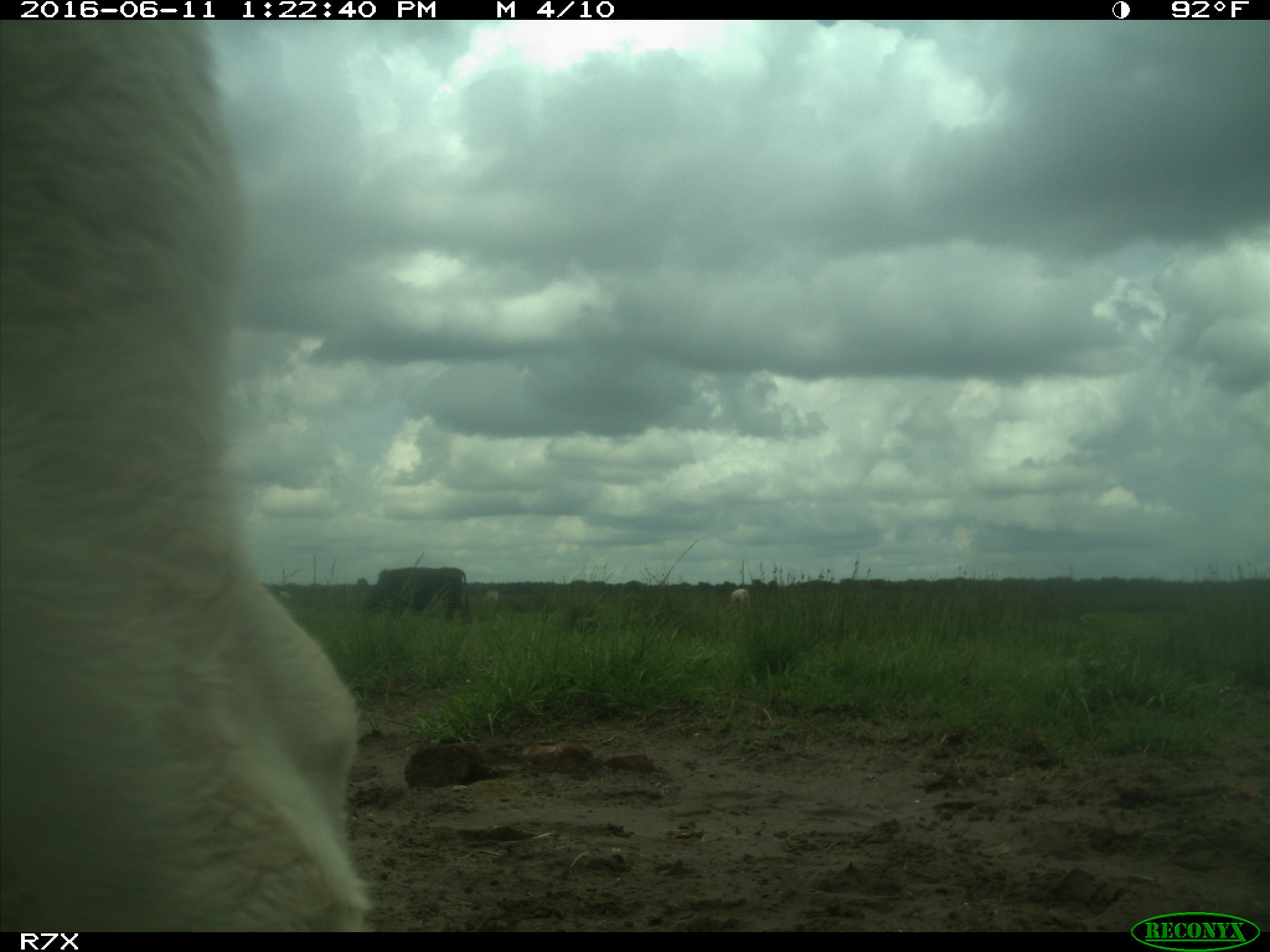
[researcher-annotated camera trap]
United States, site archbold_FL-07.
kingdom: Animalia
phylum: Chordata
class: Mammalia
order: Artiodactyla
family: Bovidae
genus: Bos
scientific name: Bos taurus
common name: domestic cow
Bos taurus (domestic cow).